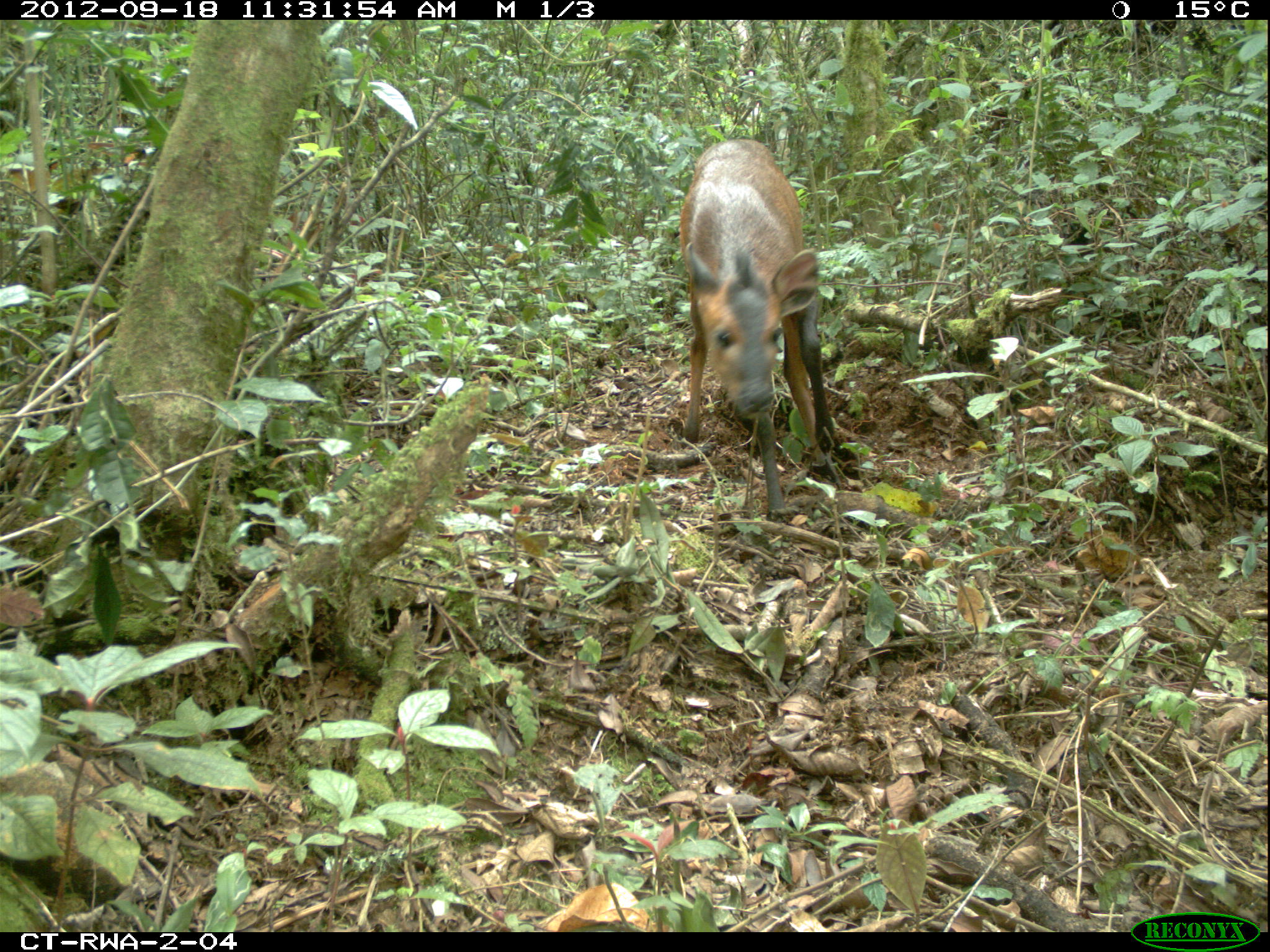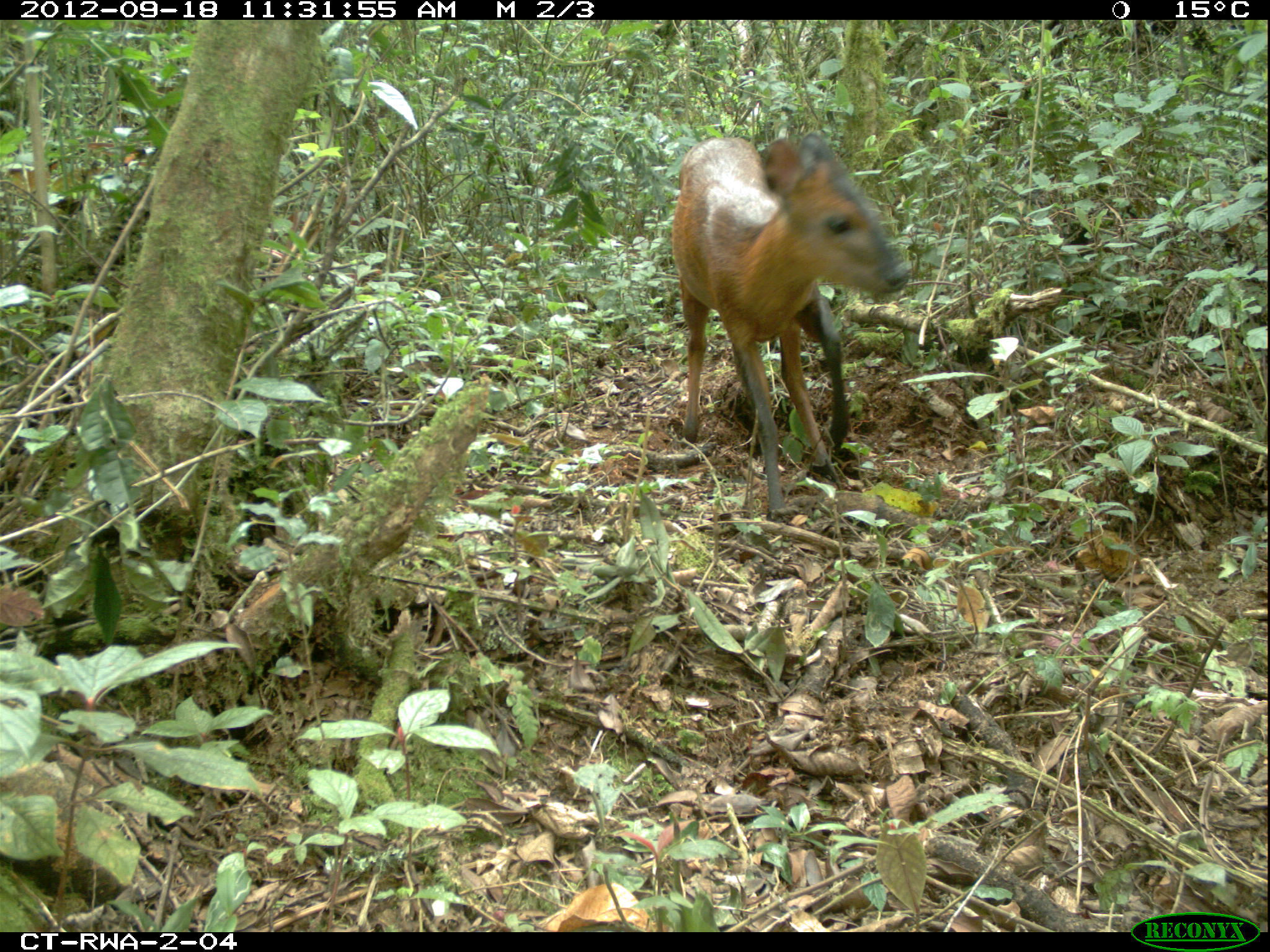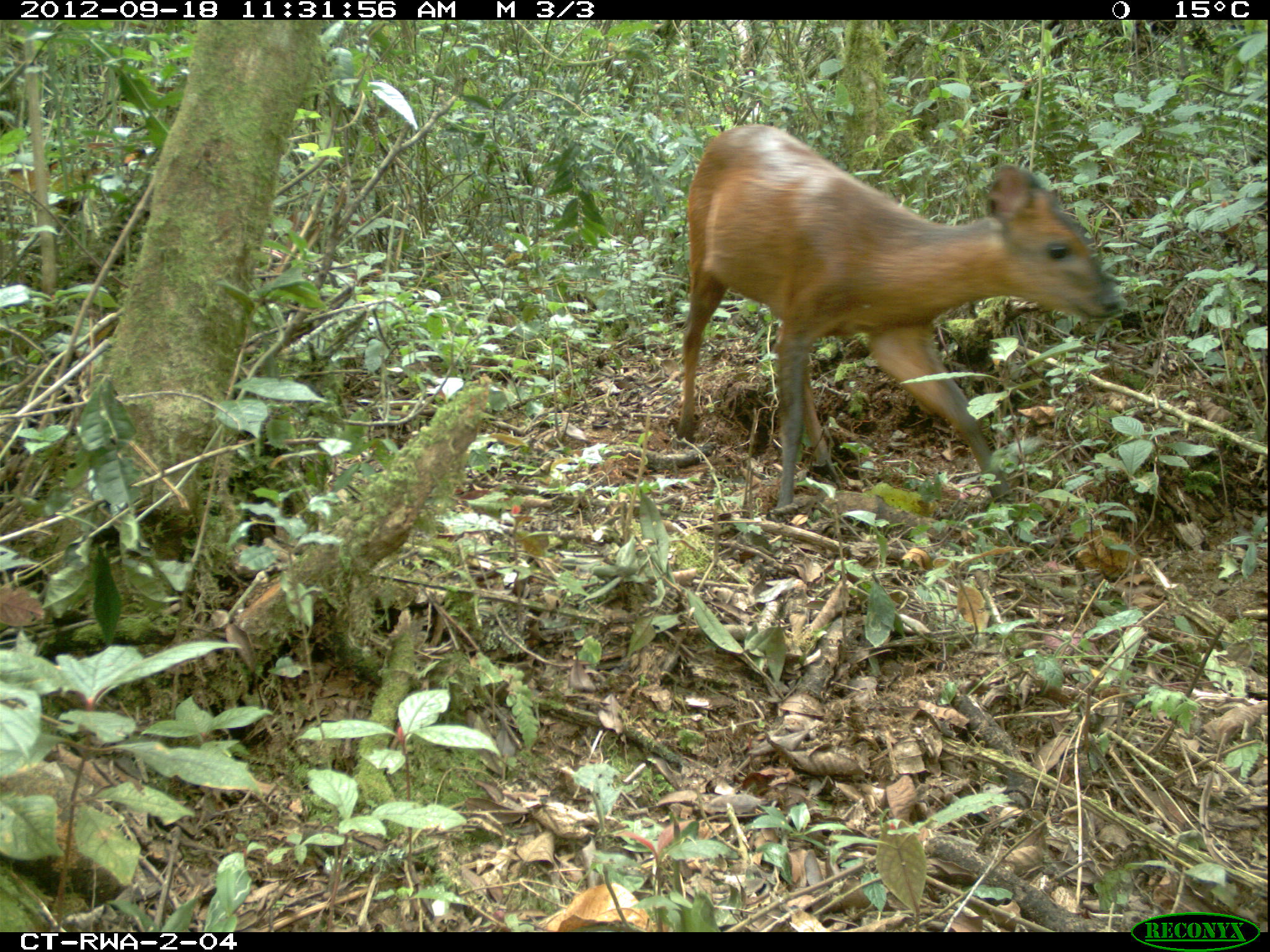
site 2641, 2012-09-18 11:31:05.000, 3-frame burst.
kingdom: Animalia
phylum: Chordata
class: Mammalia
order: Artiodactyla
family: Bovidae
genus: Cephalophus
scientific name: Cephalophus nigrifrons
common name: black-fronted duiker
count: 1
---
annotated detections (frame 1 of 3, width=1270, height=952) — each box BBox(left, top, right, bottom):
cephalophus nigrifrons: BBox(678, 137, 867, 517)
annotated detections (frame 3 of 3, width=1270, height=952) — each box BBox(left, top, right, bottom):
cephalophus nigrifrons: BBox(664, 125, 1131, 520)